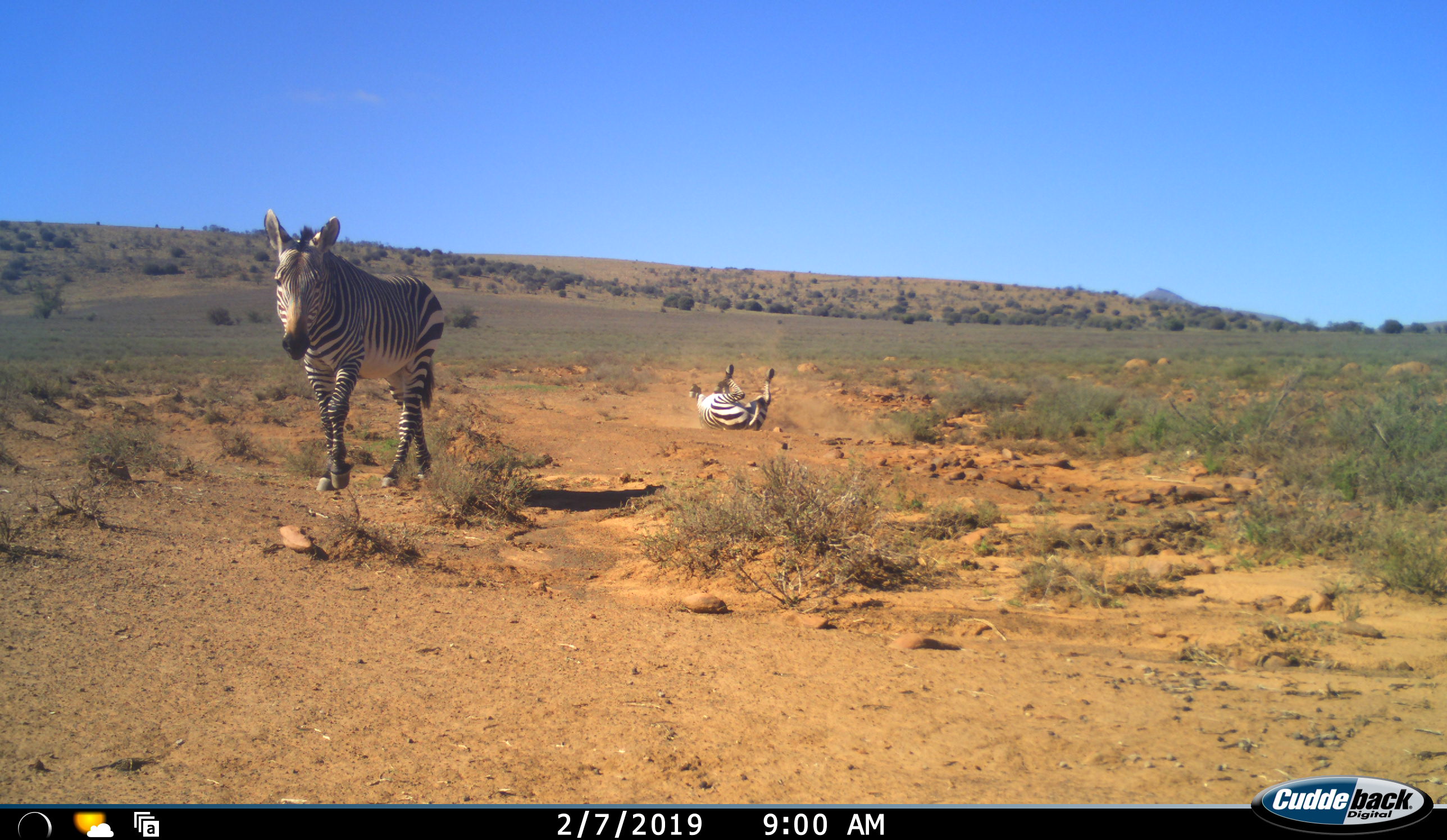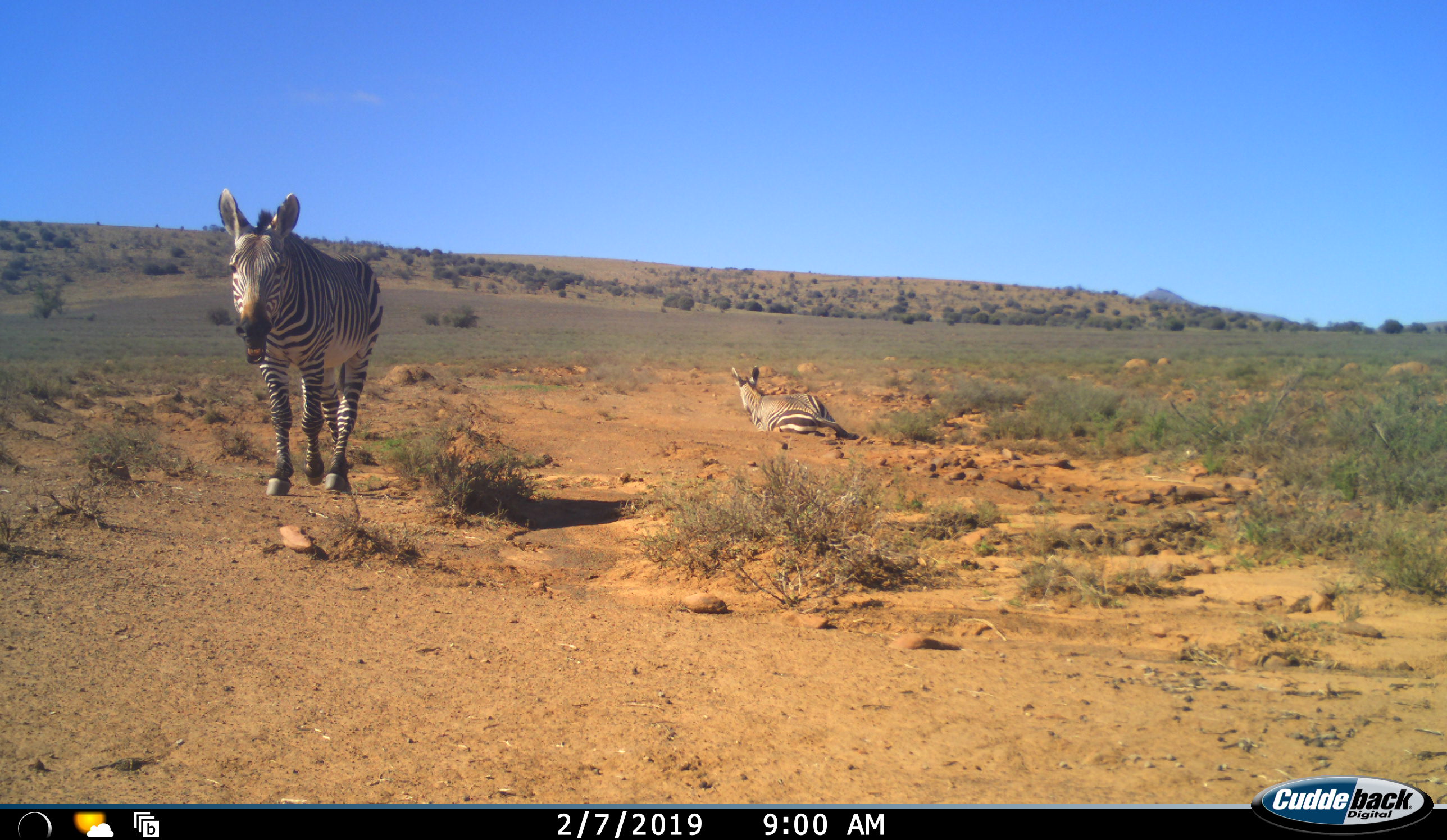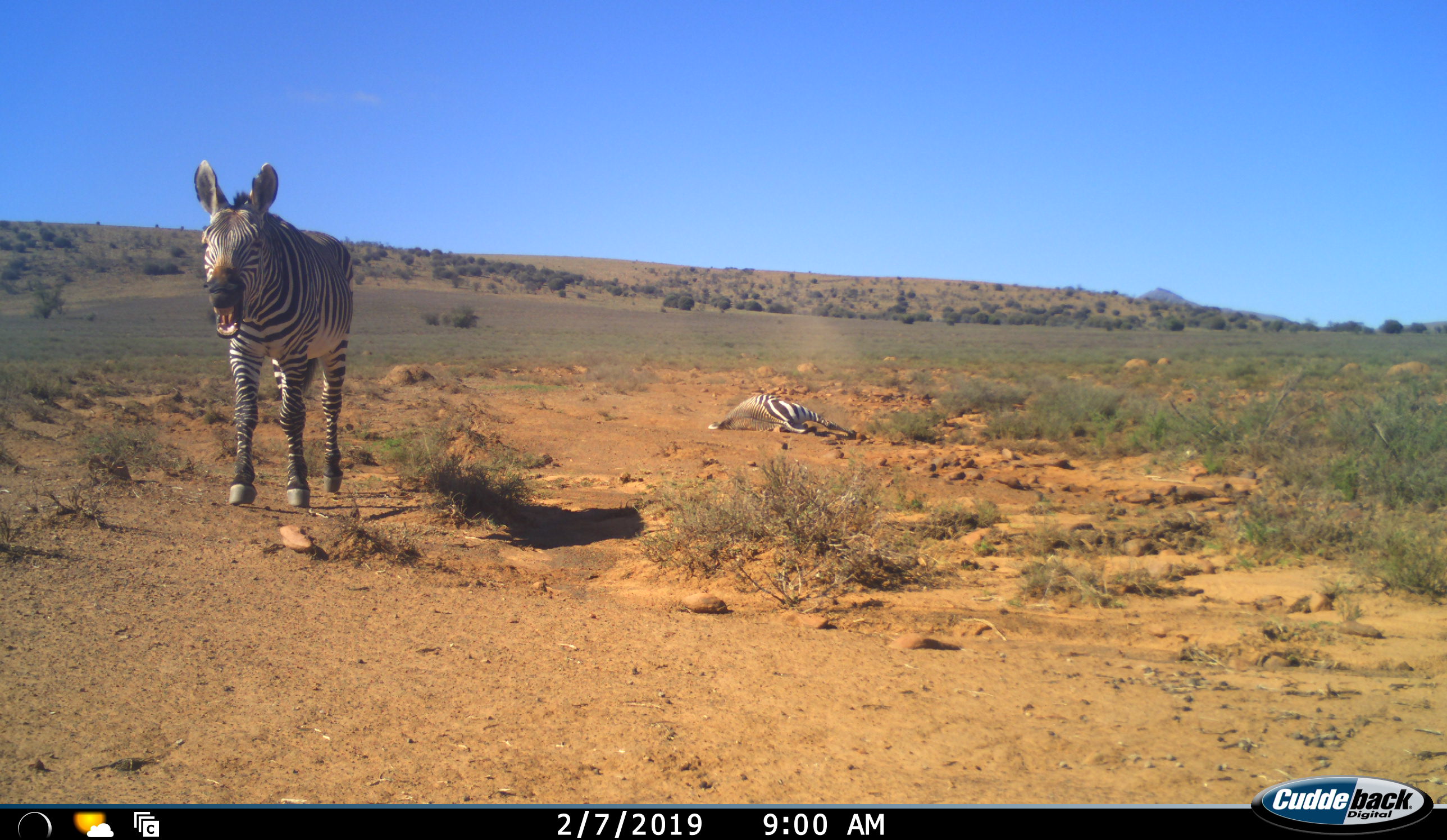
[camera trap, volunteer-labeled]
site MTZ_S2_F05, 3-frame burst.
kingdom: Animalia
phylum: Chordata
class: Mammalia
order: Perissodactyla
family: Equidae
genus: Equus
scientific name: Equus zebra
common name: mountain zebra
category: zebramountain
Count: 2.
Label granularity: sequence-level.